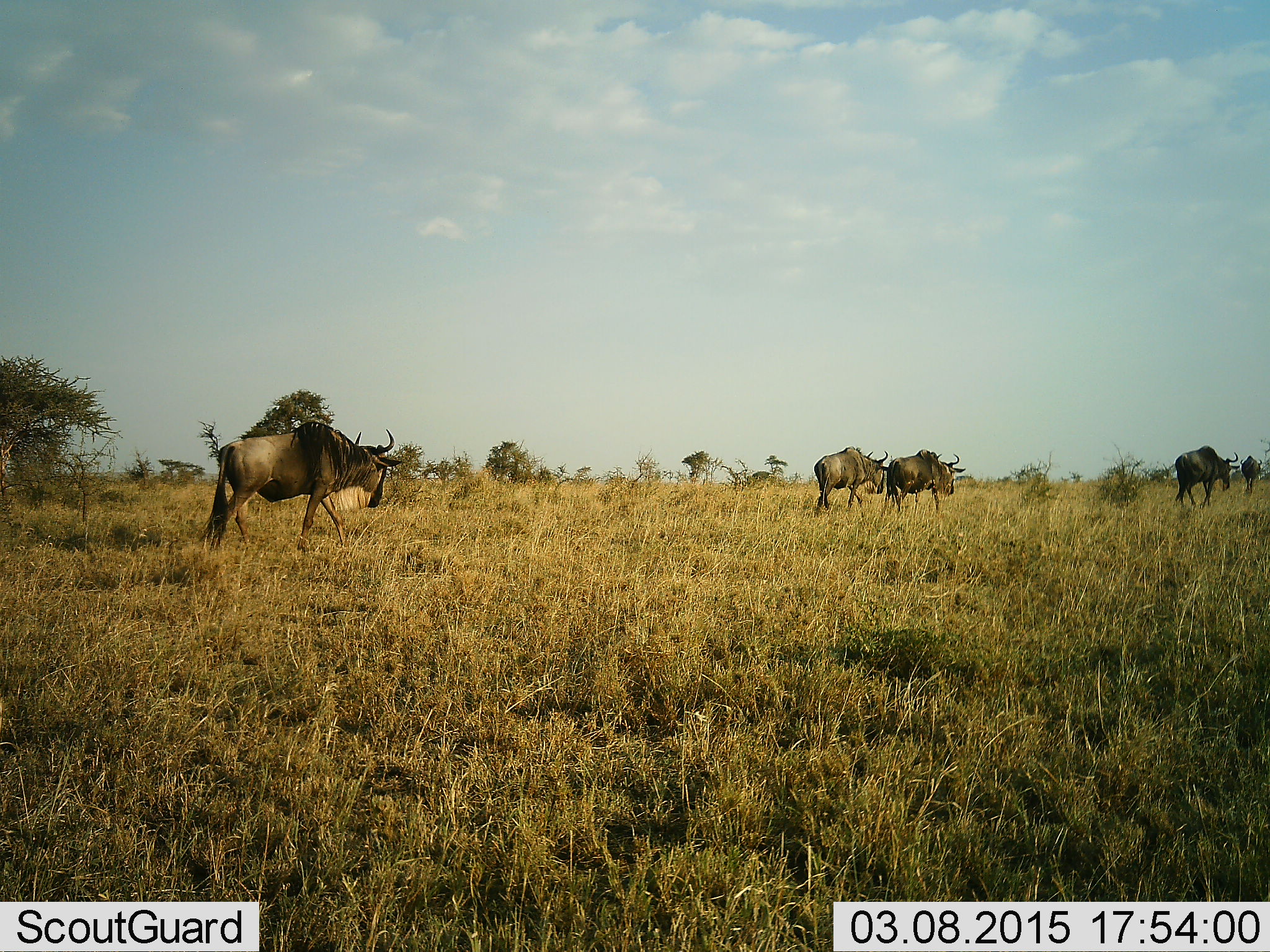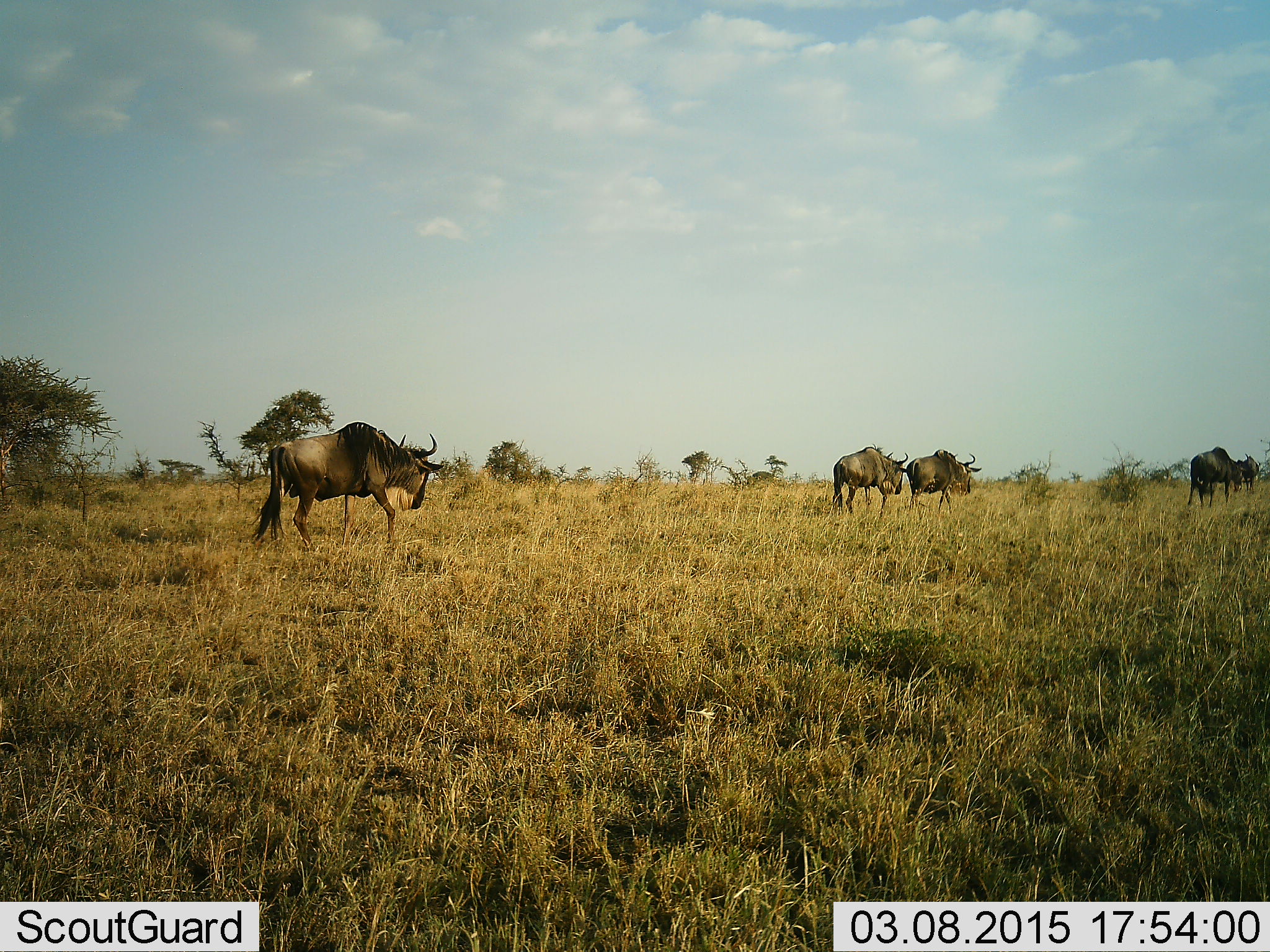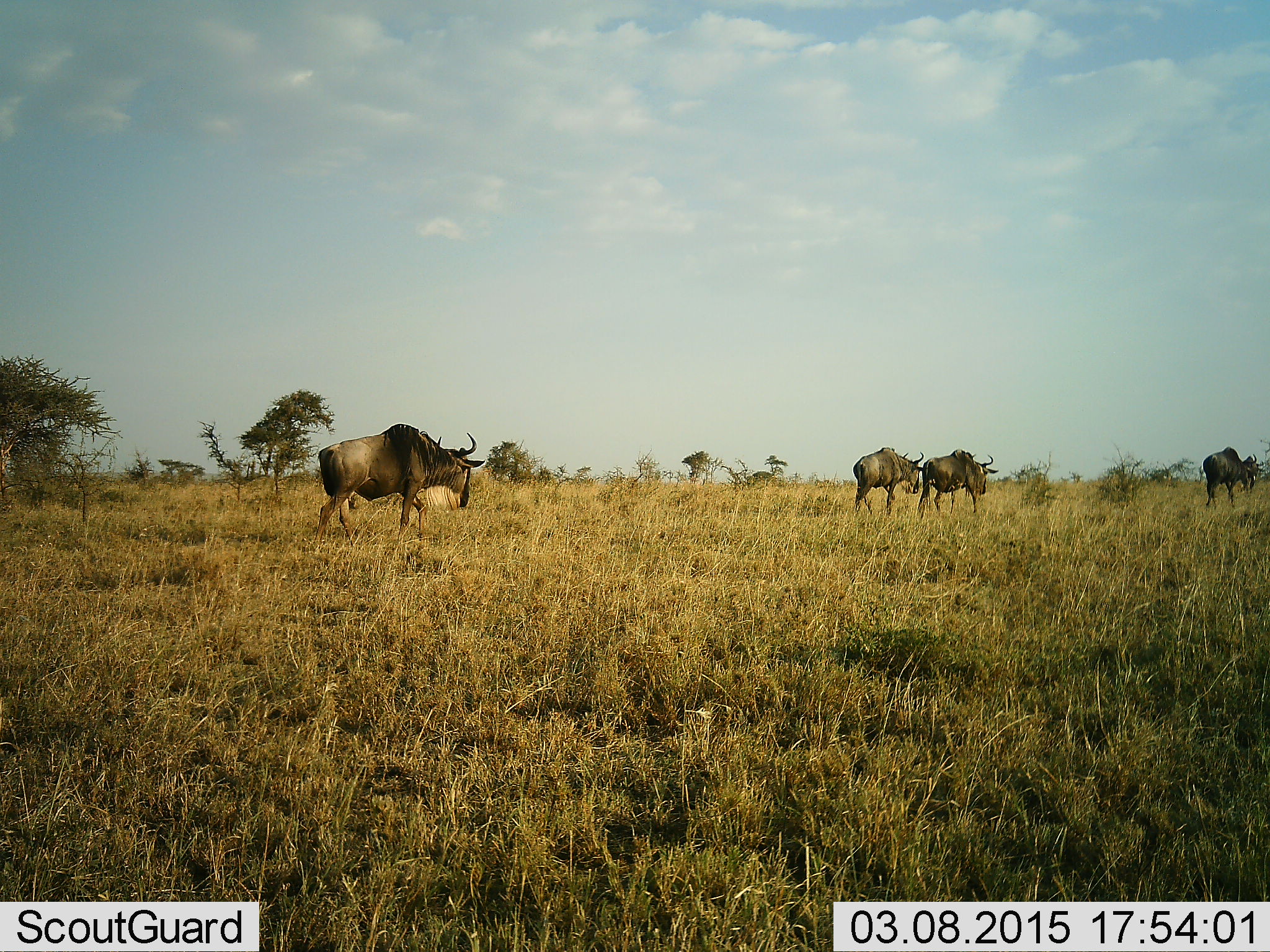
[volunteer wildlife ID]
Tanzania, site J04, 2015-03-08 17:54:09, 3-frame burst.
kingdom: Animalia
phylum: Chordata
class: Mammalia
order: Artiodactyla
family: Bovidae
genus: Connochaetes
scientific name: Connochaetes taurinus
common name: blue wildebeest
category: wildebeest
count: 4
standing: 10%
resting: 0%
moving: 90%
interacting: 0%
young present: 0%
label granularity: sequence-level